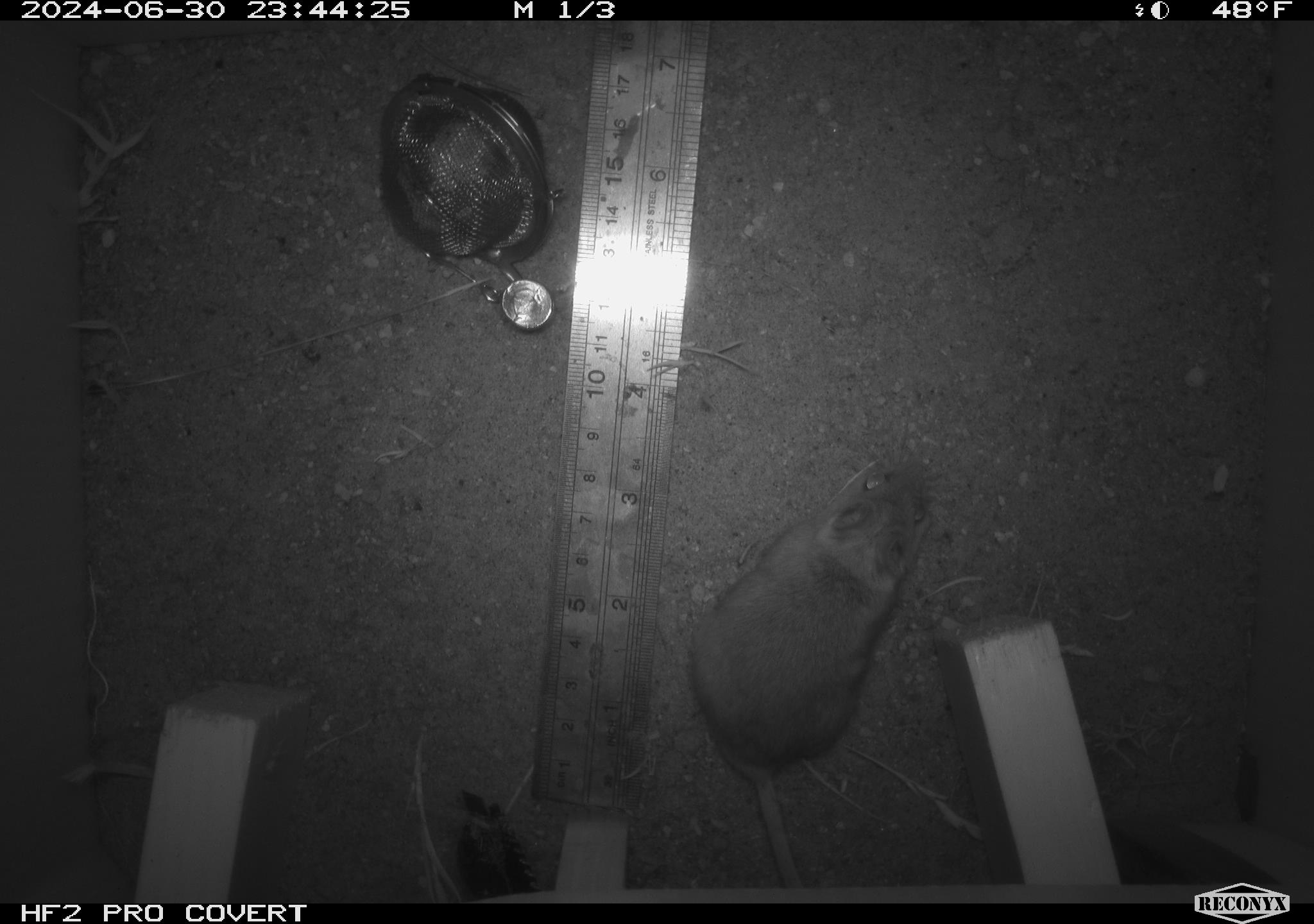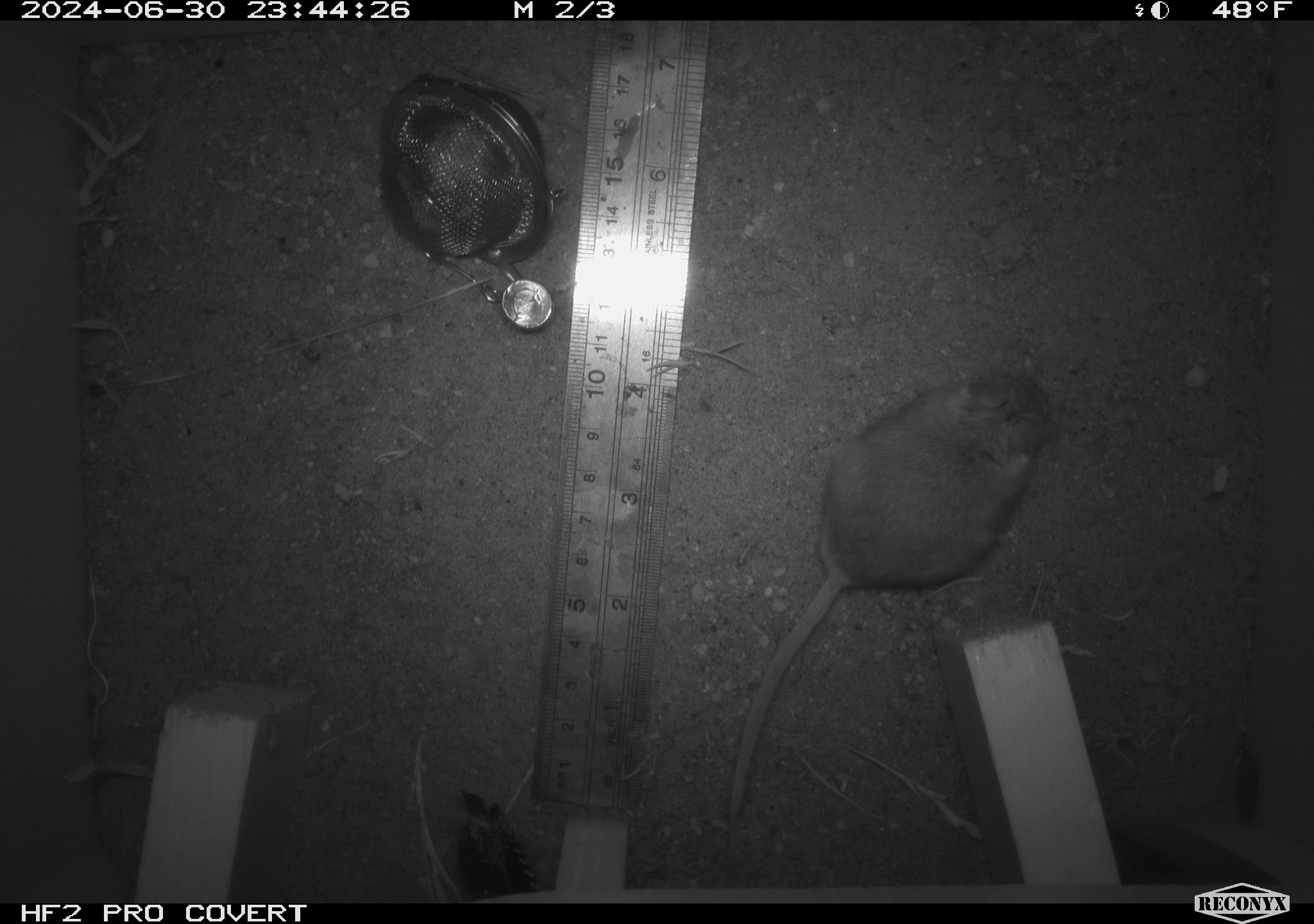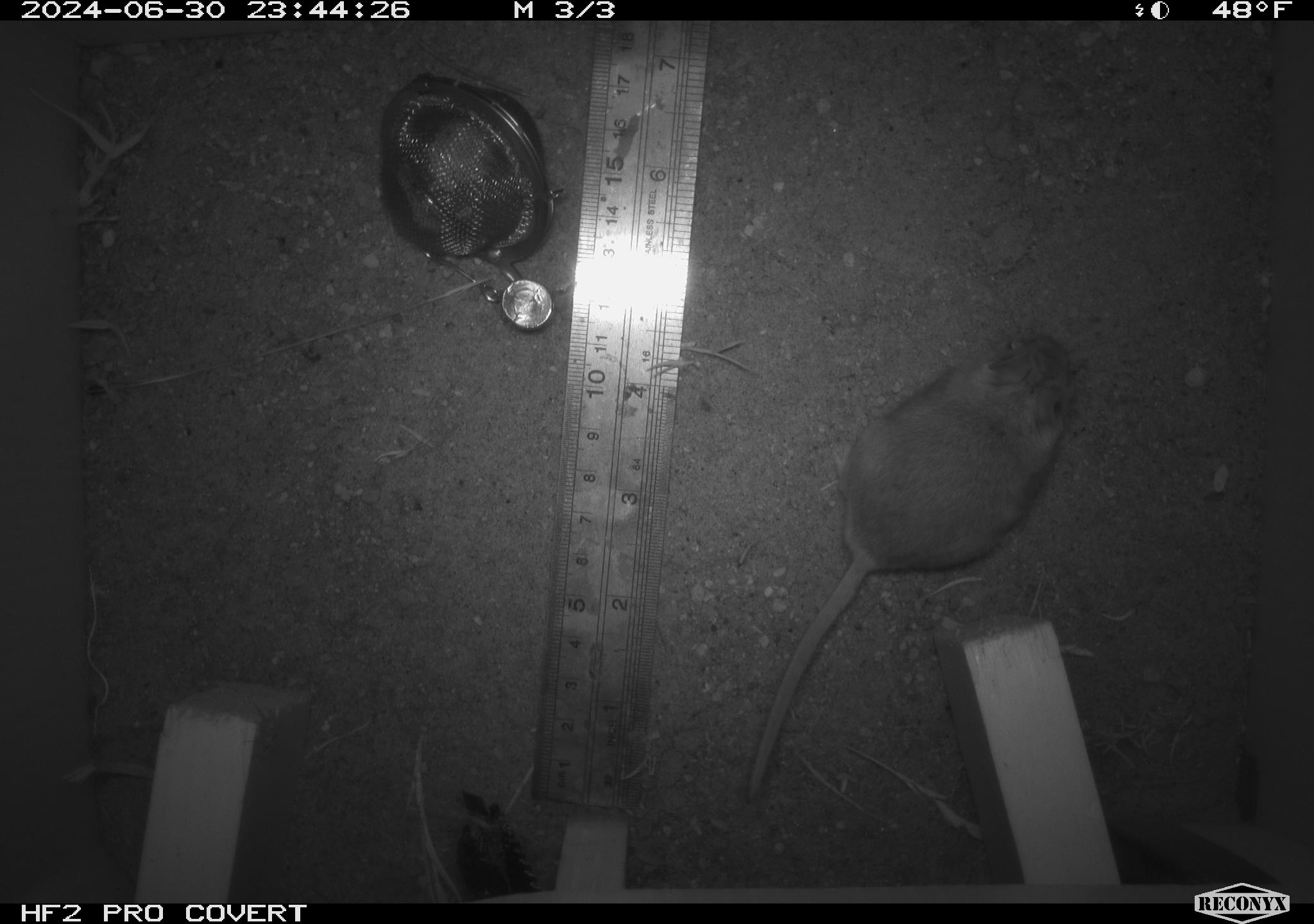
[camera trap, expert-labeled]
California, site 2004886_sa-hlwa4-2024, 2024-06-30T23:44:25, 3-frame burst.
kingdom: Animalia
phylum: Chordata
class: Mammalia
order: Rodentia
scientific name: Rodentia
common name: mouse species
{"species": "mouse species (Rodentia)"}